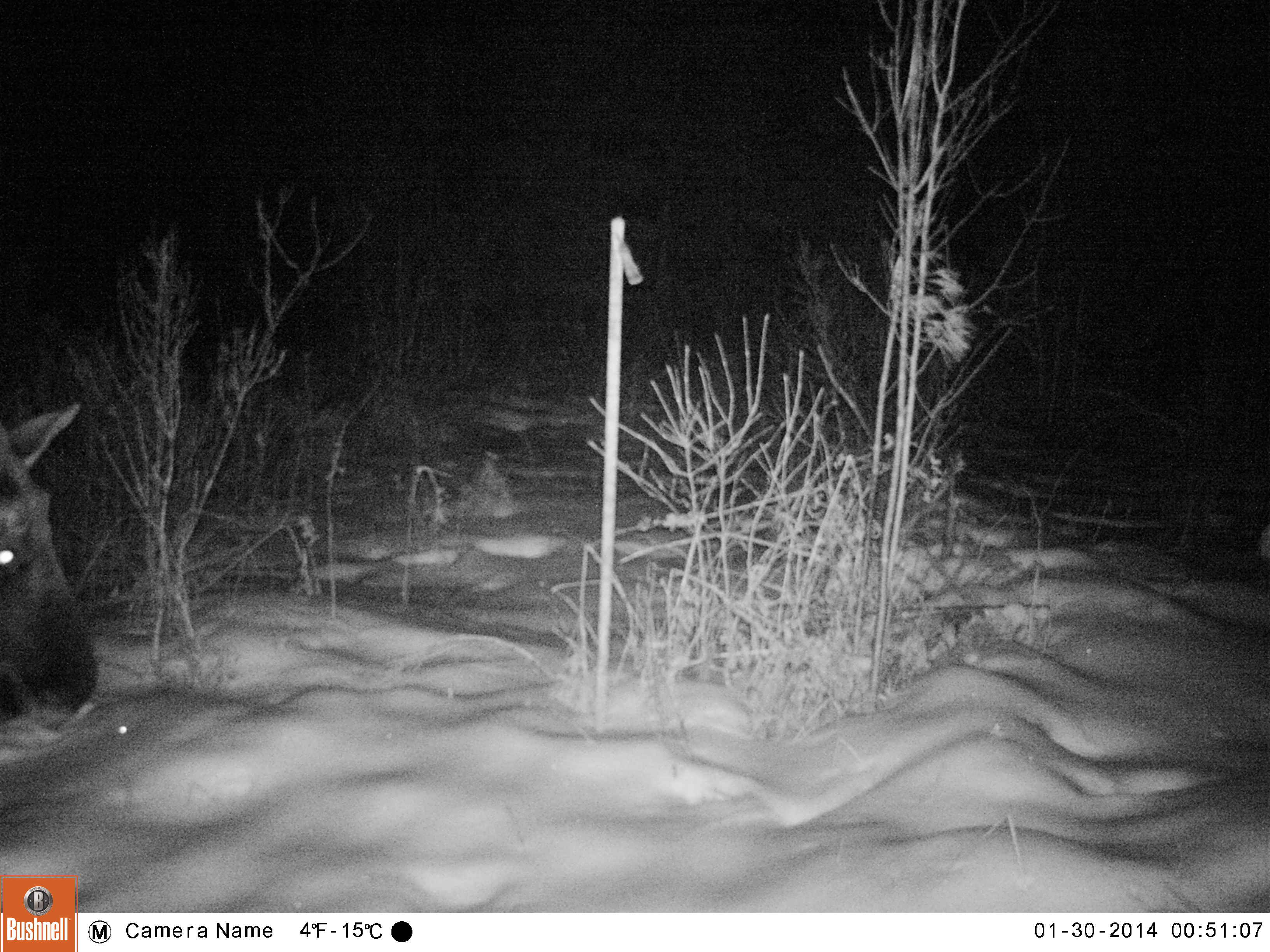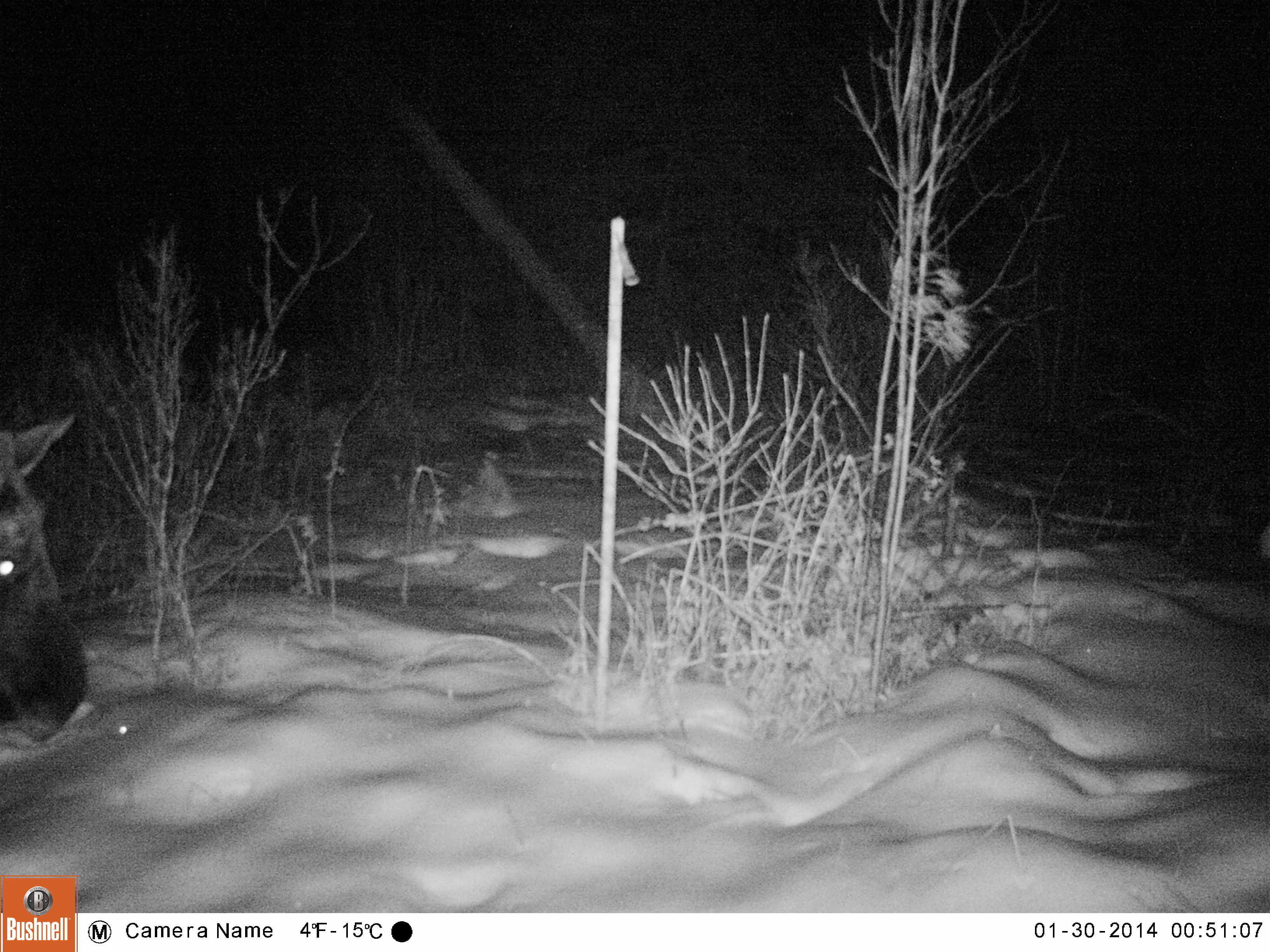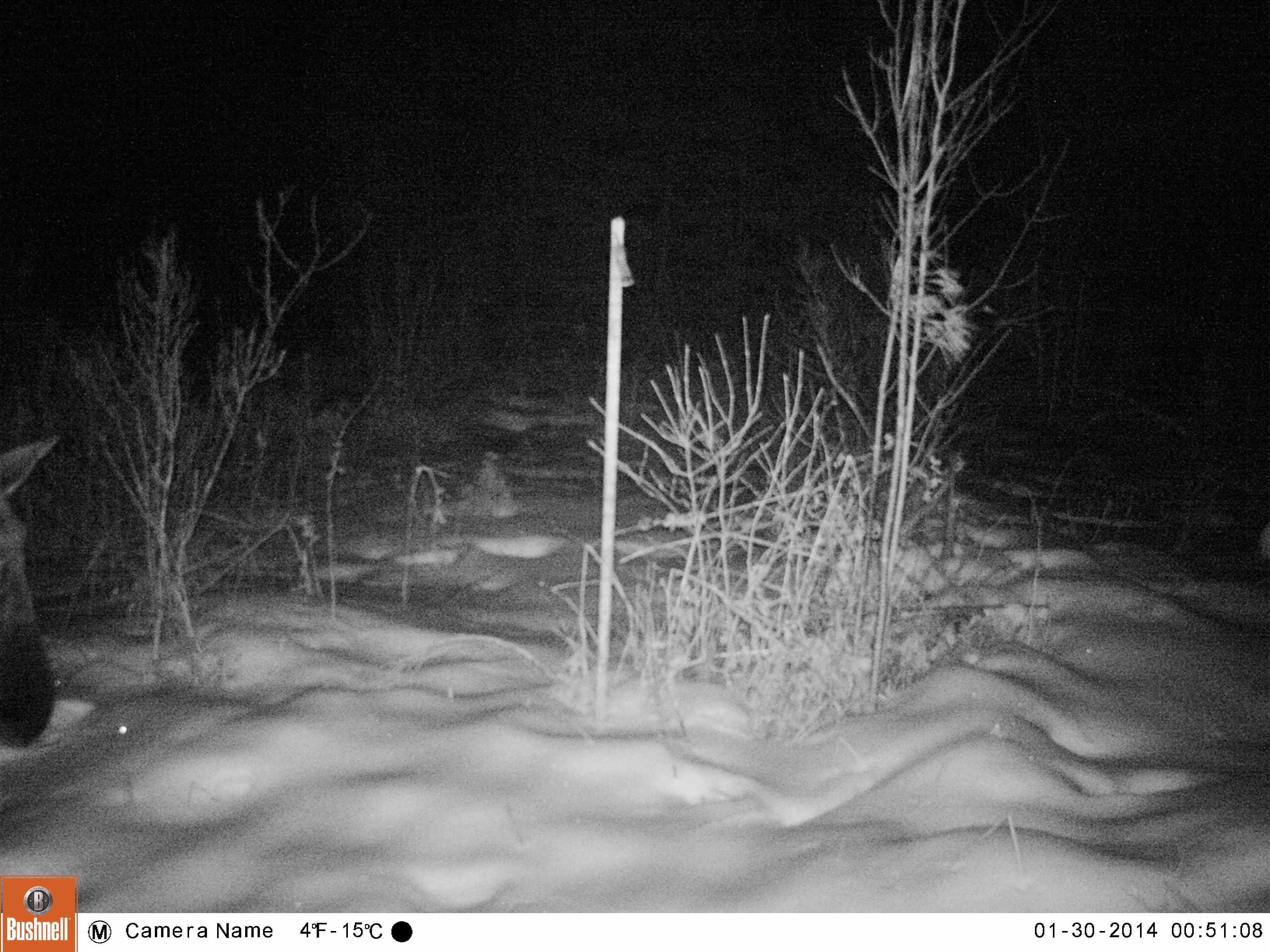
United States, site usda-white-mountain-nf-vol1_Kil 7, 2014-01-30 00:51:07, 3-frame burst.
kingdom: Animalia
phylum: Chordata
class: Mammalia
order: Artiodactyla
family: Cervidae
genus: Alces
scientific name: Alces alces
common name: moose